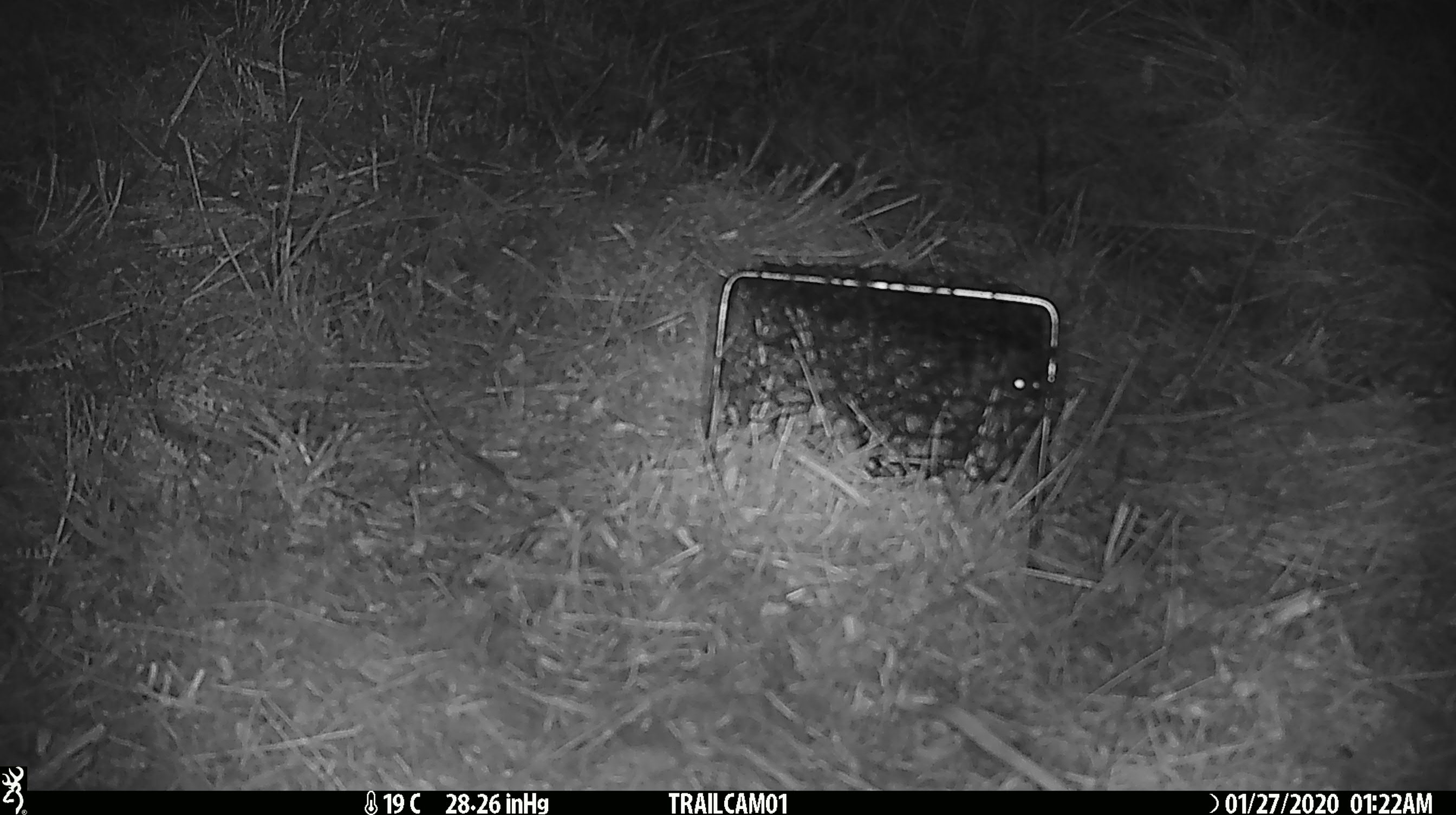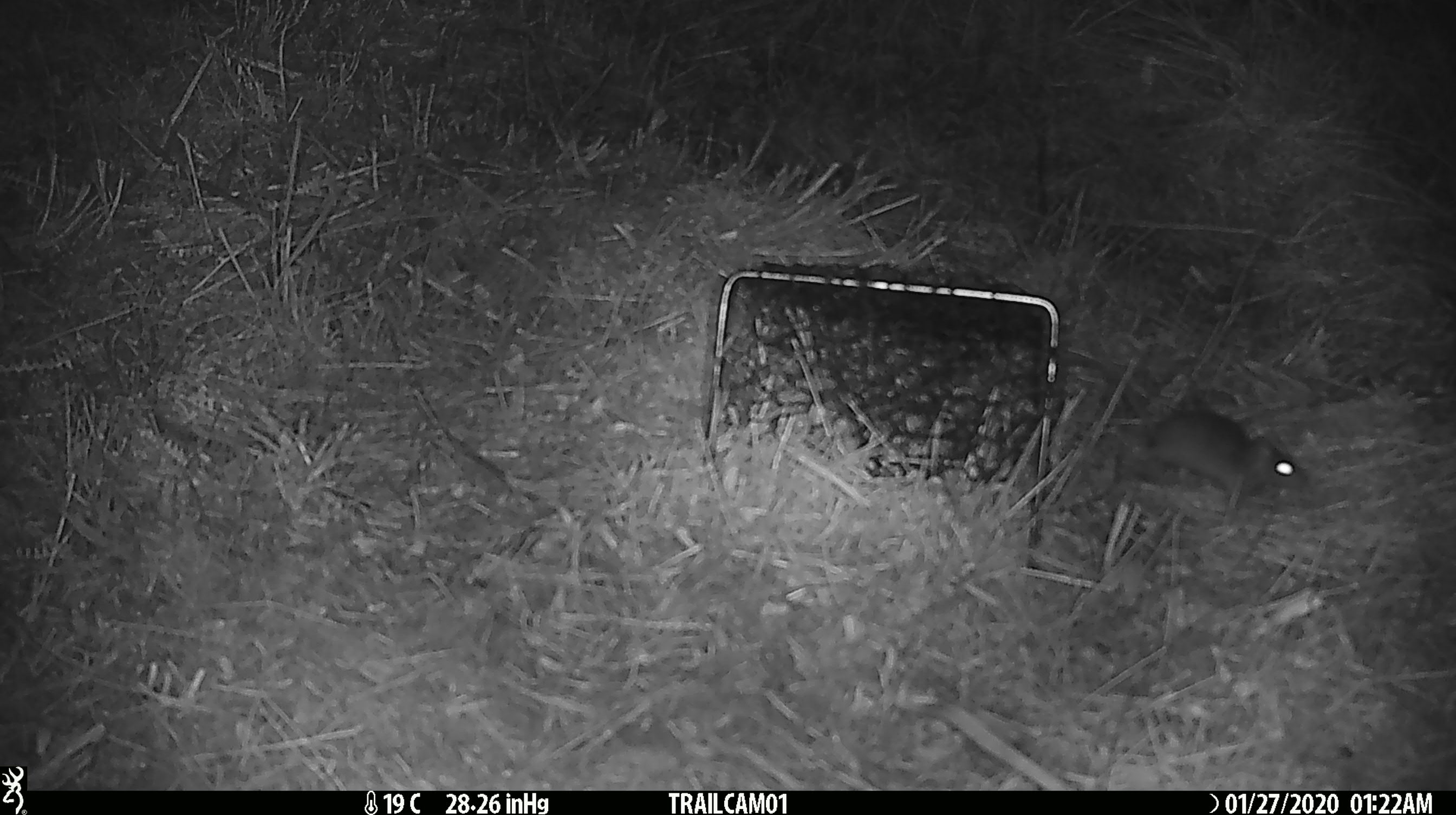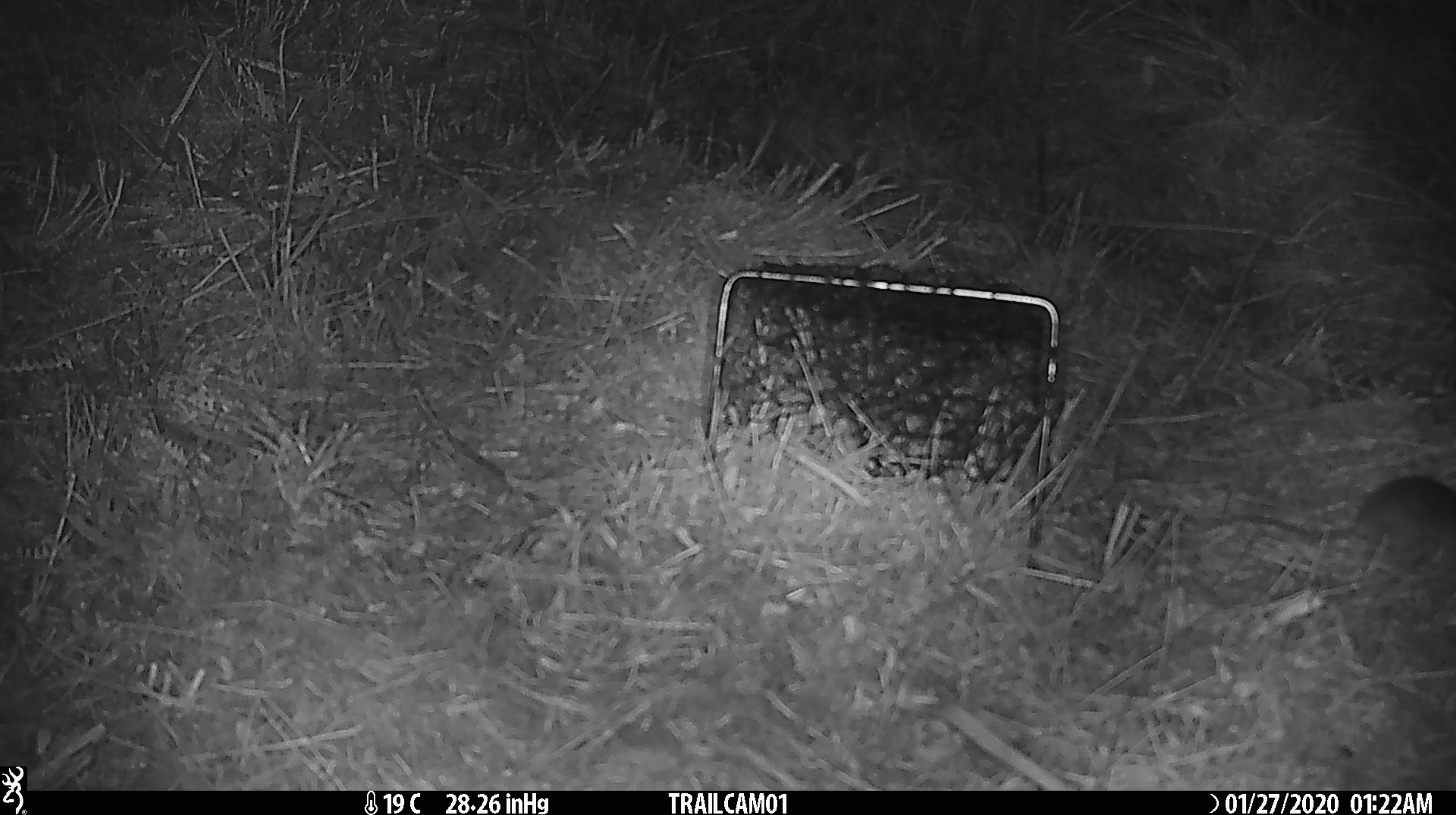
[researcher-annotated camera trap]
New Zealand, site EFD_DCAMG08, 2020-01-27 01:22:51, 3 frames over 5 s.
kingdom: Animalia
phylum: Chordata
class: Mammalia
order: Rodentia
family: Muridae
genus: Mus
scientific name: Mus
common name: mouse